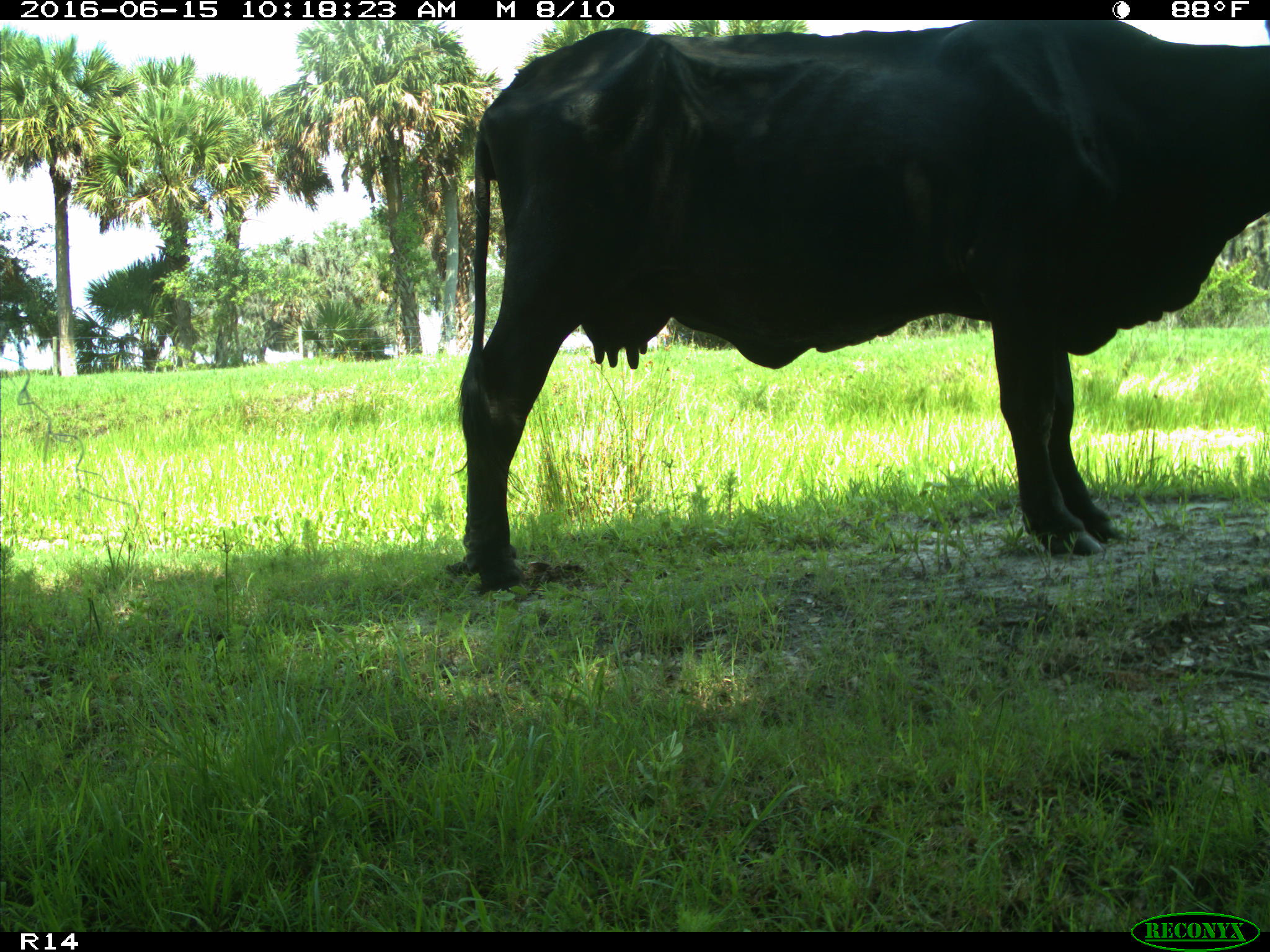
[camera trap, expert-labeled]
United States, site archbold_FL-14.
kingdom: Animalia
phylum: Chordata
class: Mammalia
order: Artiodactyla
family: Bovidae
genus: Bos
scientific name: Bos taurus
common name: domestic cow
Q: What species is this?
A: Bos taurus (domestic cow).